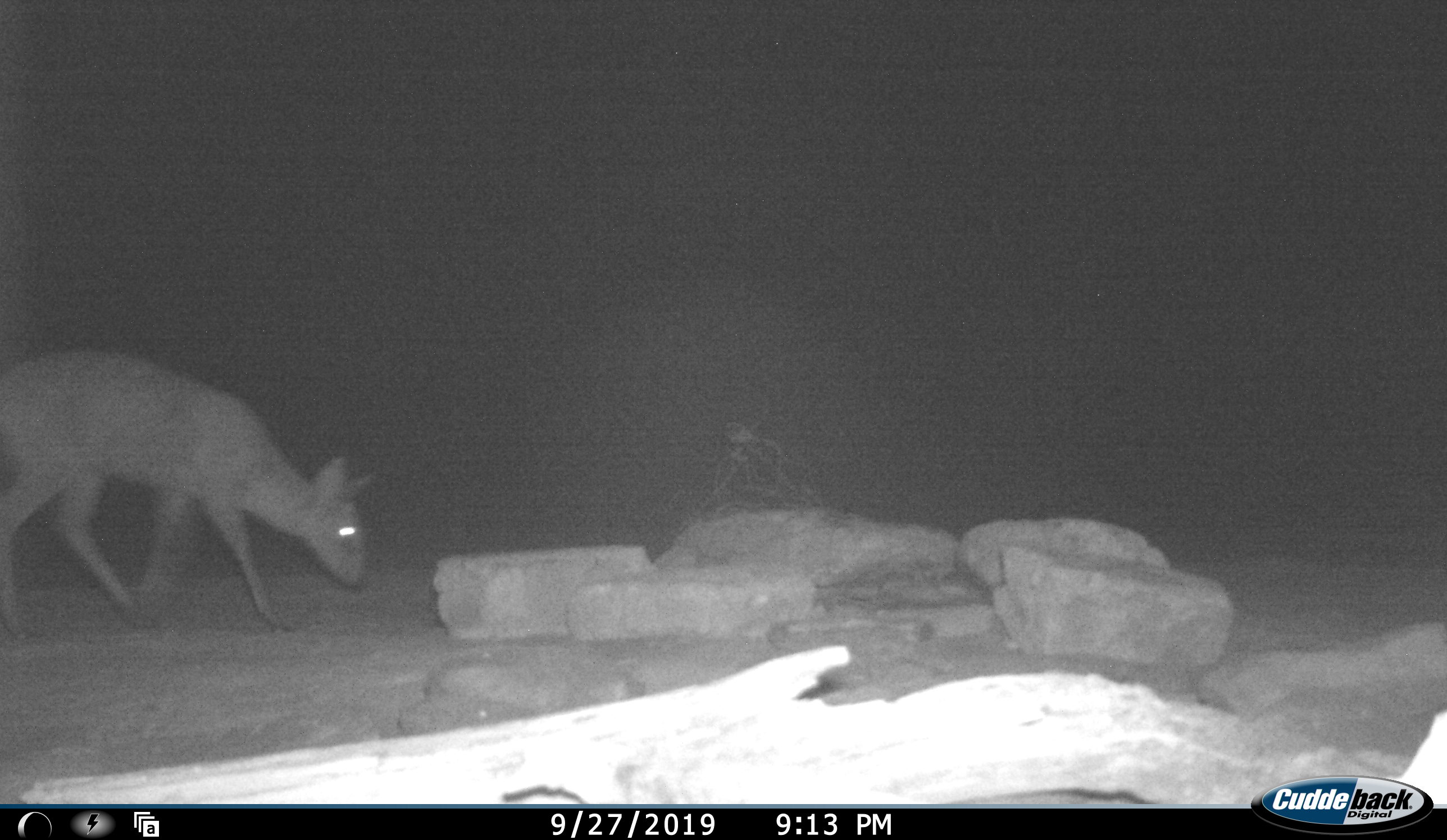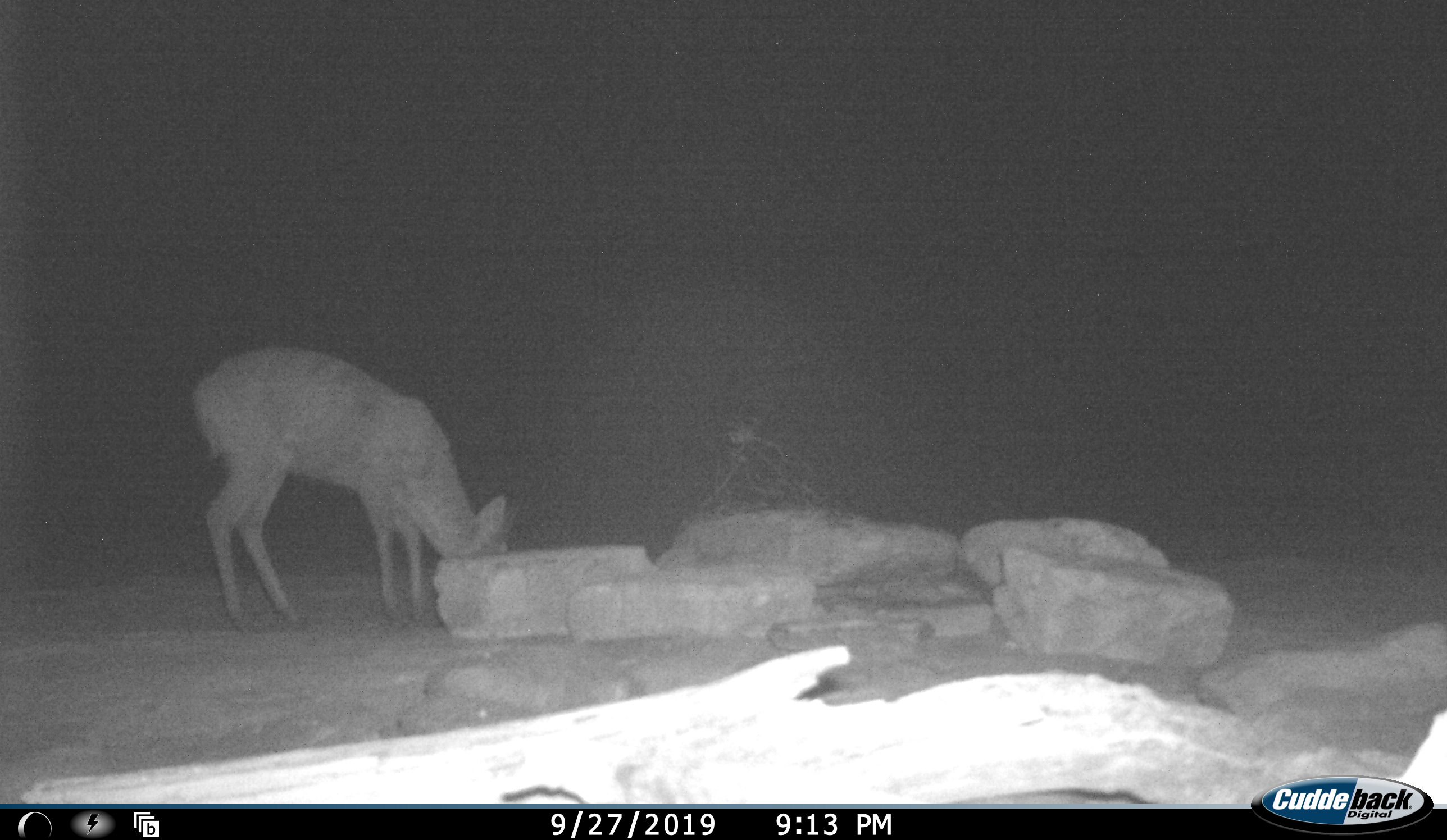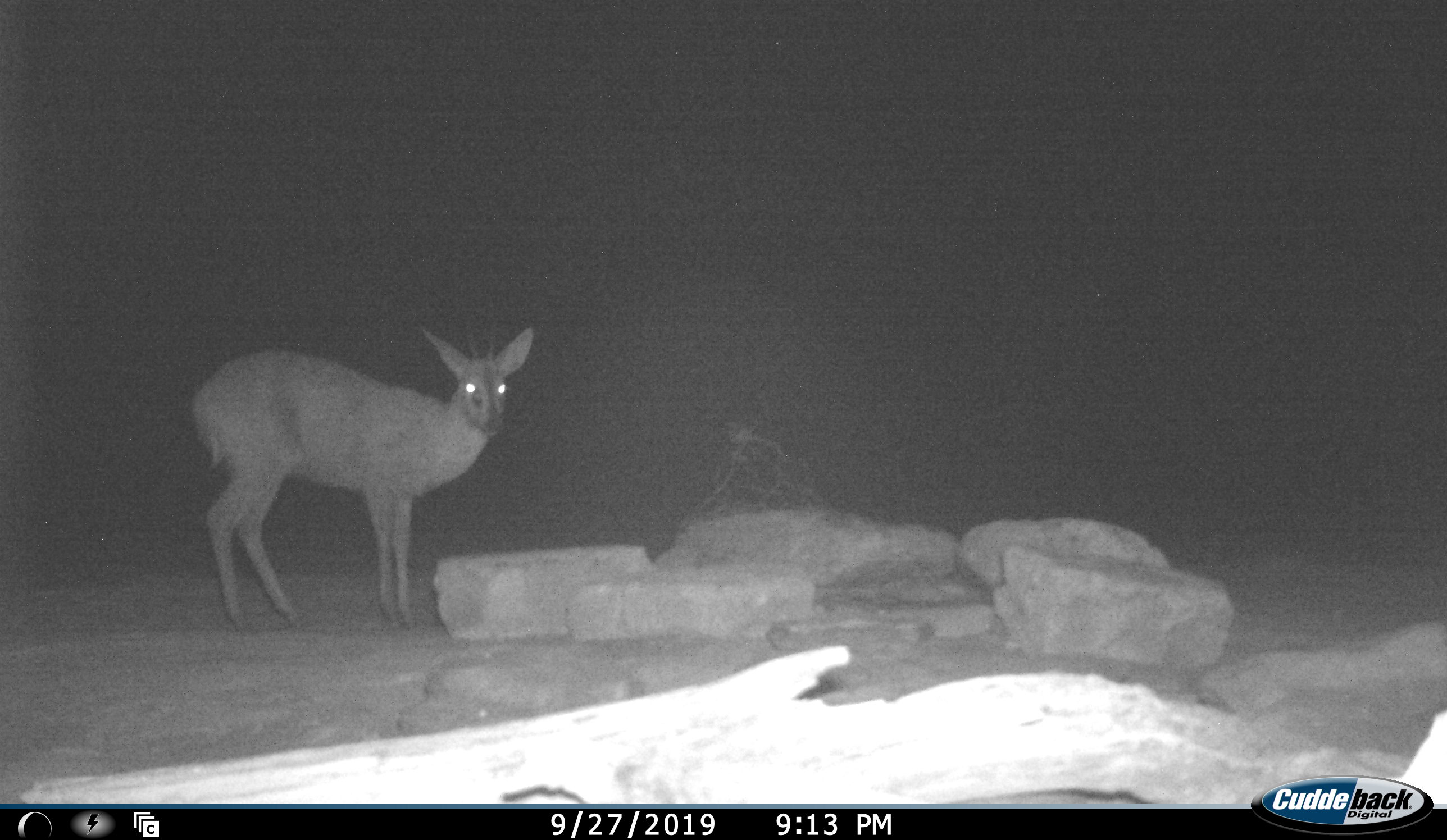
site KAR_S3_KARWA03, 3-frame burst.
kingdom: Animalia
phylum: Chordata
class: Mammalia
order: Artiodactyla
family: Bovidae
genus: Sylvicapra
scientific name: Sylvicapra grimmia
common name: common duiker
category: duikercommongrey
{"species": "duikercommongrey (common duiker) (Sylvicapra grimmia)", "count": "1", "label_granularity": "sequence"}